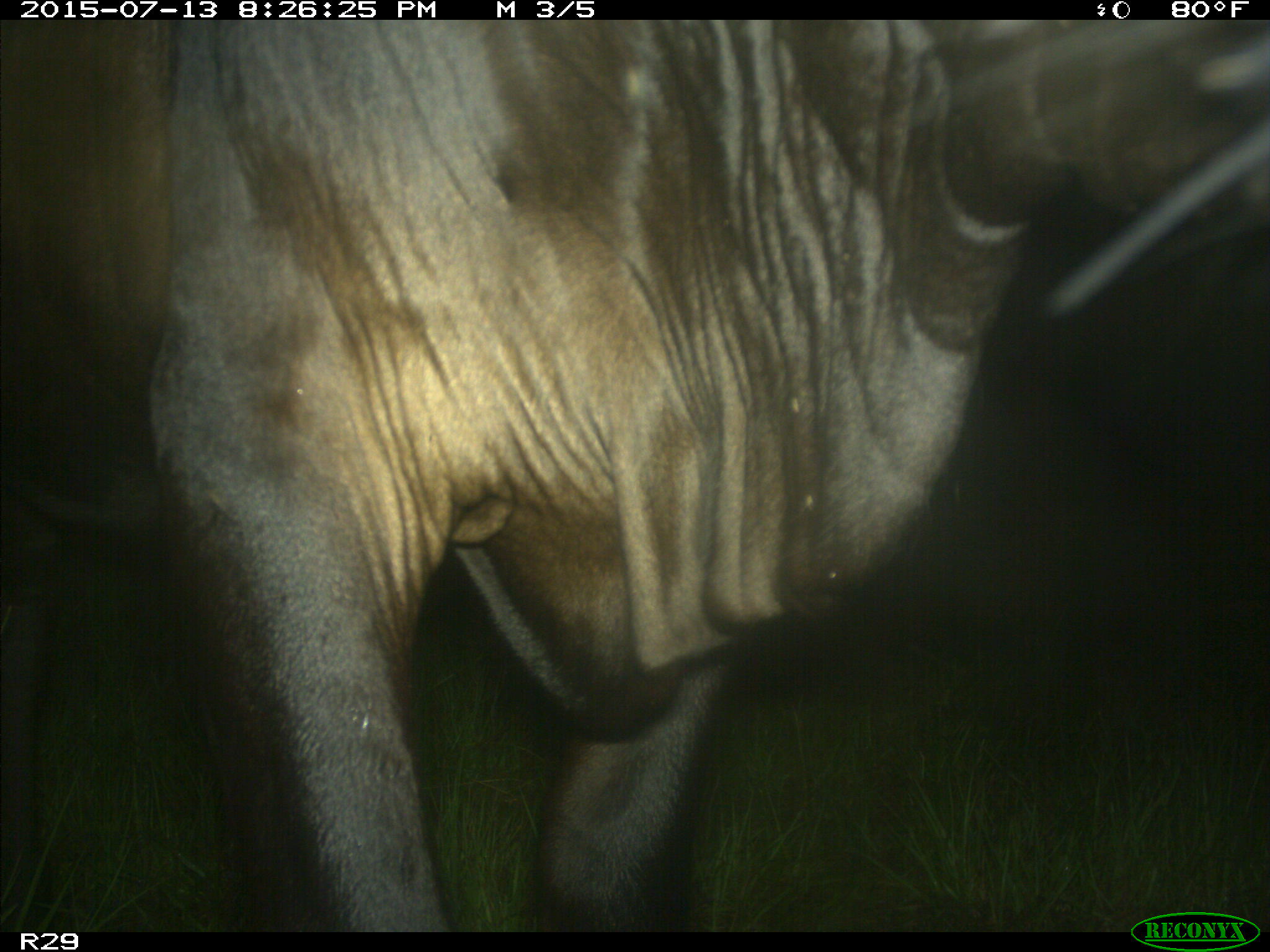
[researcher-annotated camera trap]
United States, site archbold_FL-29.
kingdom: Animalia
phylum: Chordata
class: Mammalia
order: Artiodactyla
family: Bovidae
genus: Bos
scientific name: Bos taurus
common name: domestic cow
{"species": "Bos taurus (domestic cow)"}